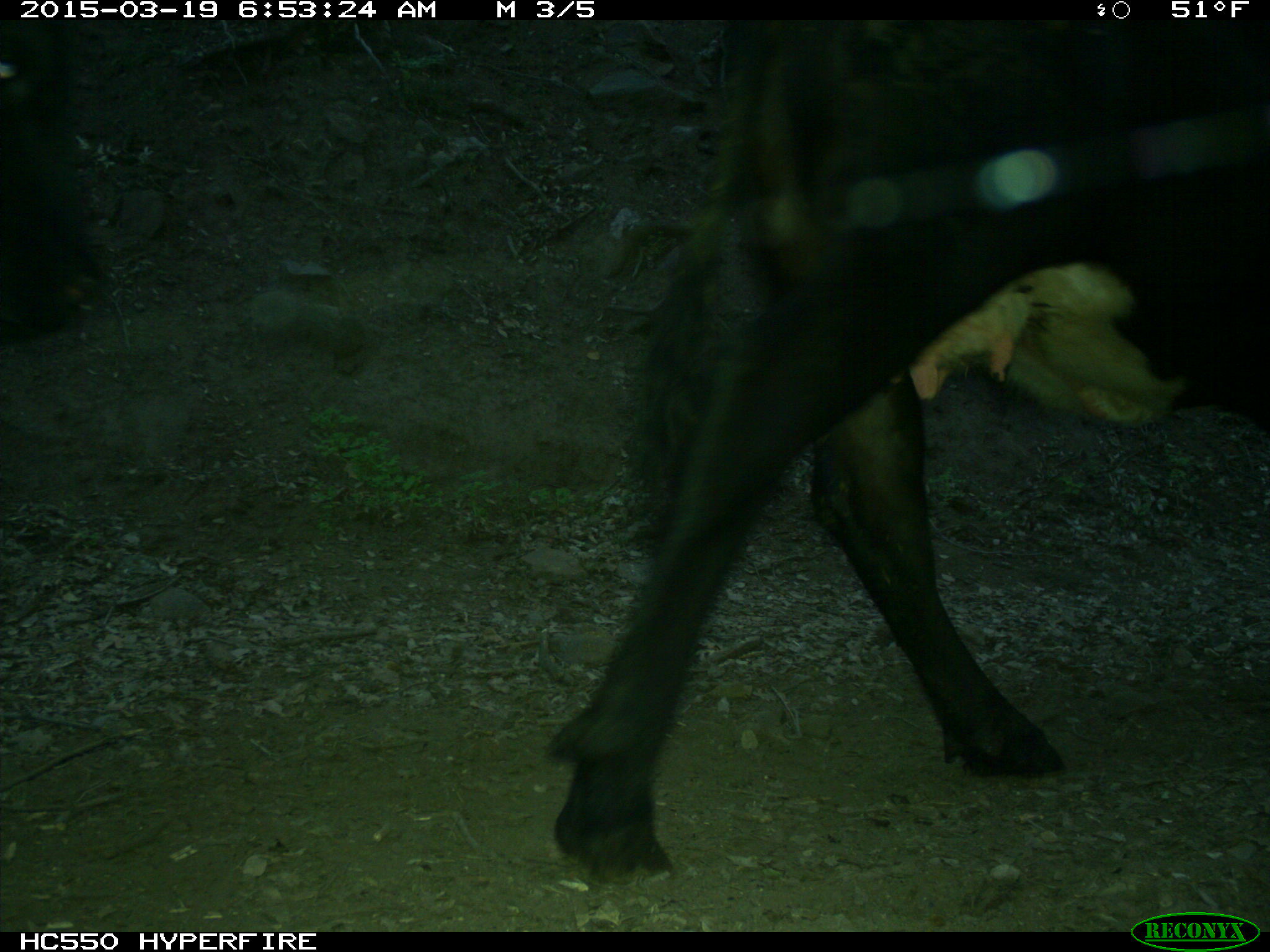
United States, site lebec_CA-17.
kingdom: Animalia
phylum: Chordata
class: Mammalia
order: Artiodactyla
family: Bovidae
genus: Bos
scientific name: Bos taurus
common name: domestic cow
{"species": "Bos taurus (domestic cow)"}